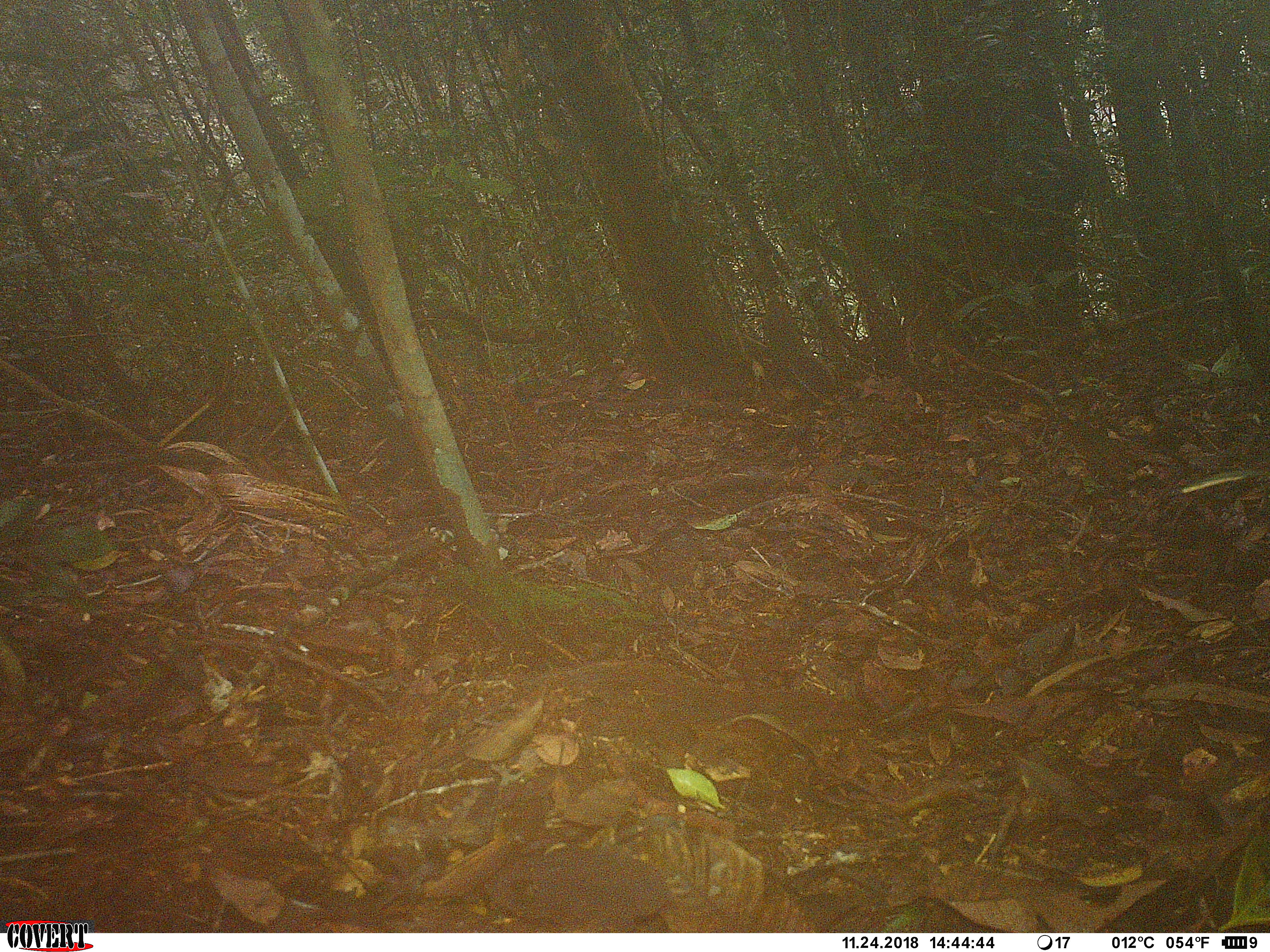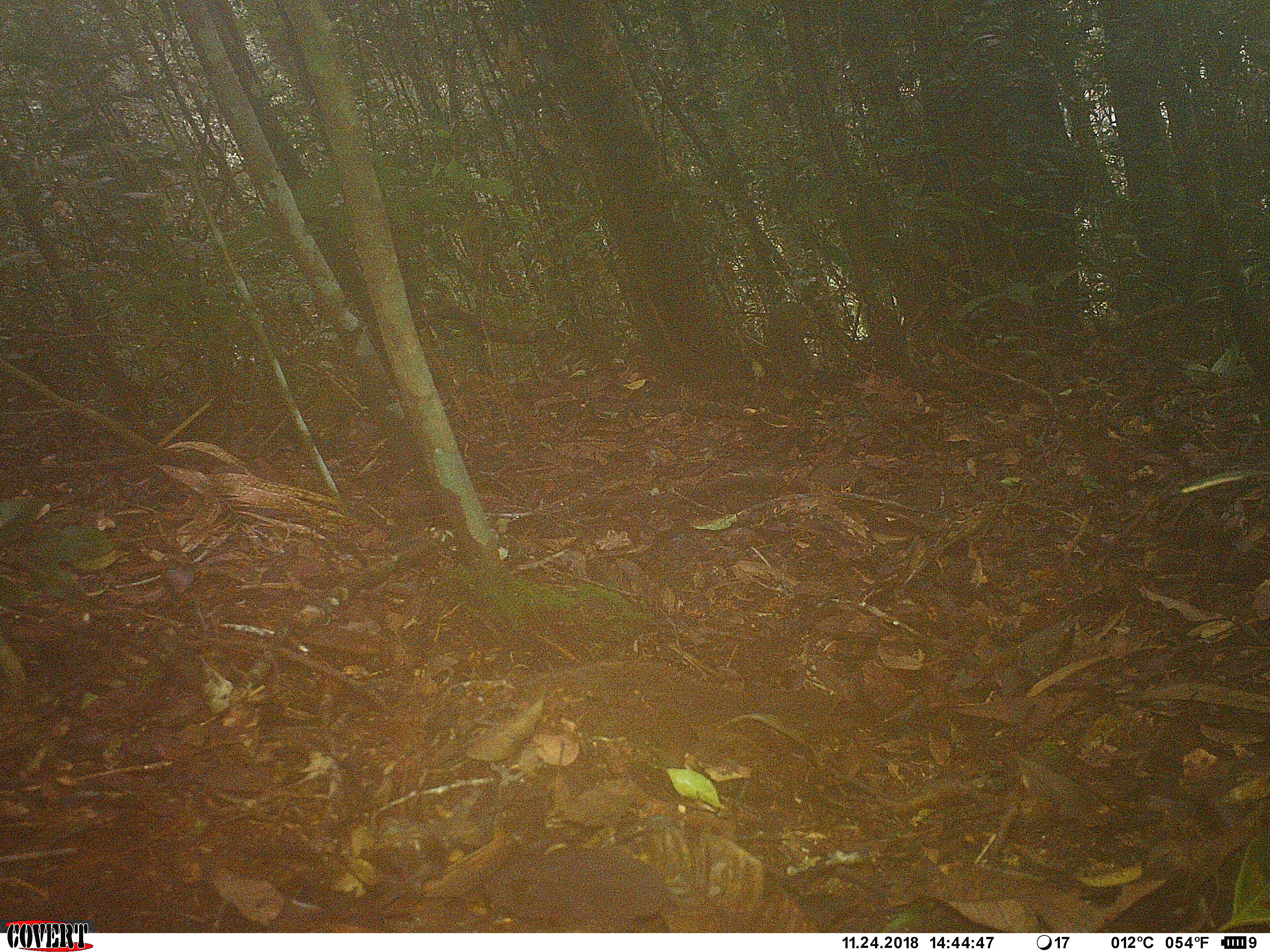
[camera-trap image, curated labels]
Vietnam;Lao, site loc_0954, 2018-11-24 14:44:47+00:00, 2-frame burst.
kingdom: Animalia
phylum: Chordata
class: Mammalia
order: Rodentia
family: Sciuridae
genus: Dremomys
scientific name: Dremomys rufigenis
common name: red-cheeked squirrel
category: red cheeked squirrel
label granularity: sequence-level